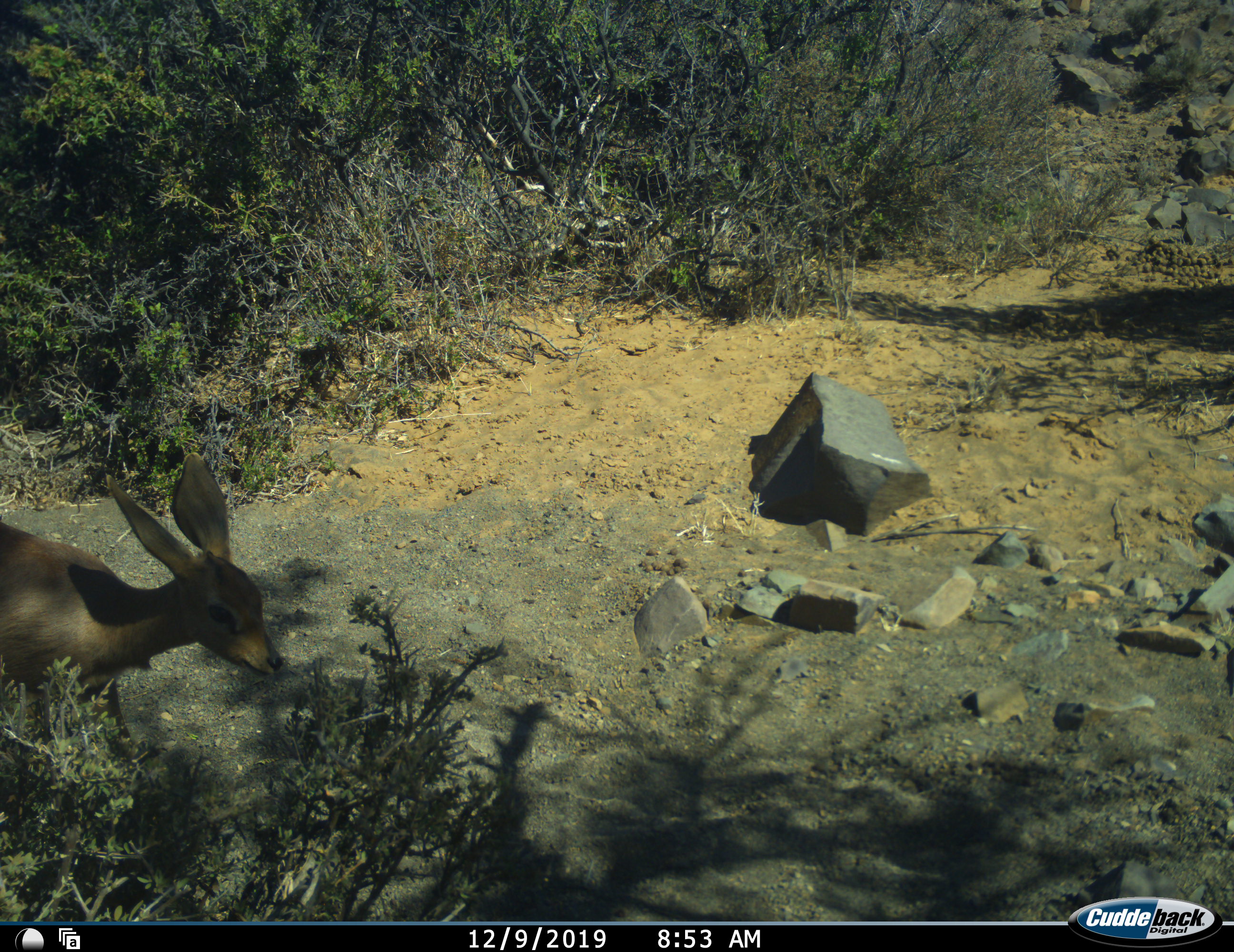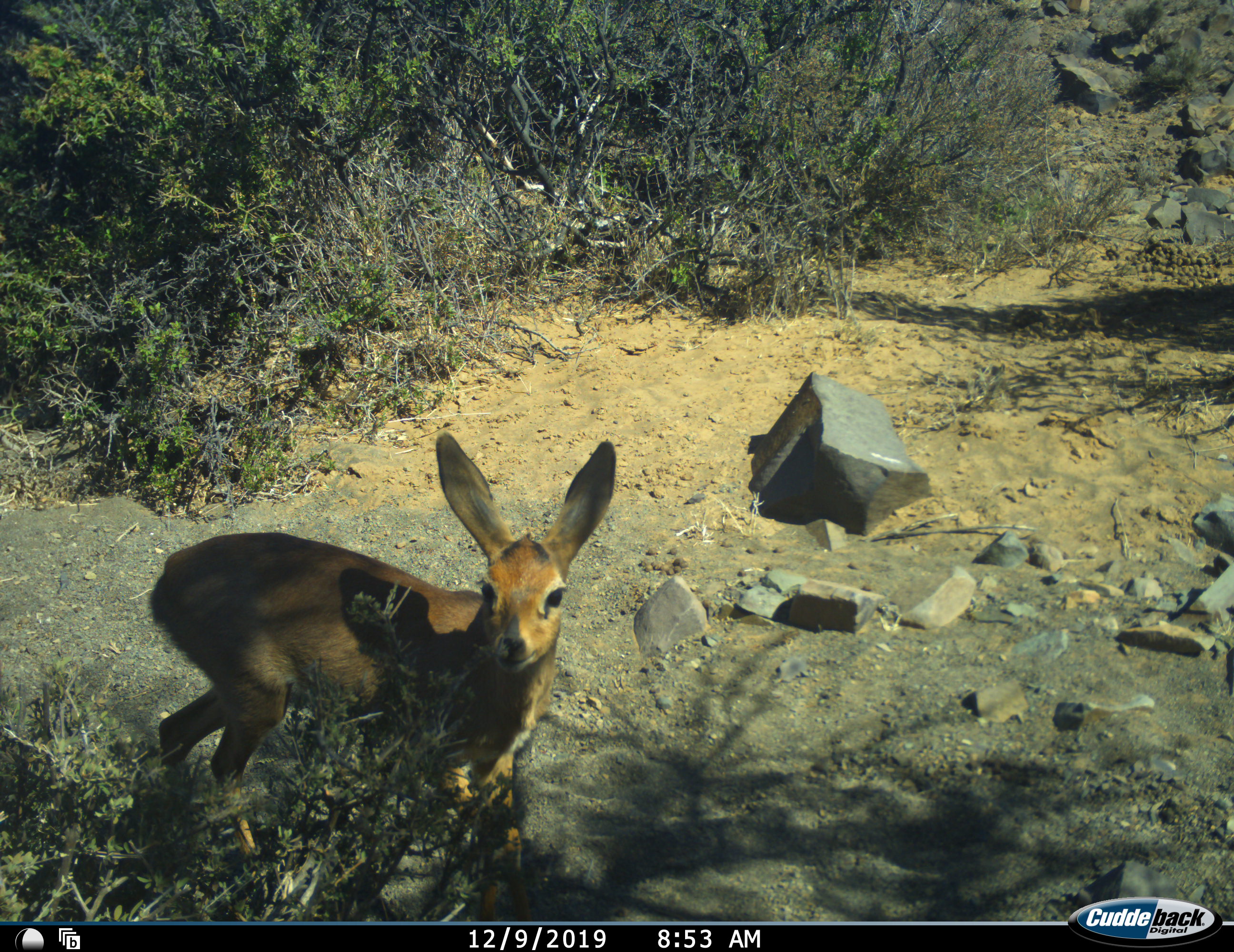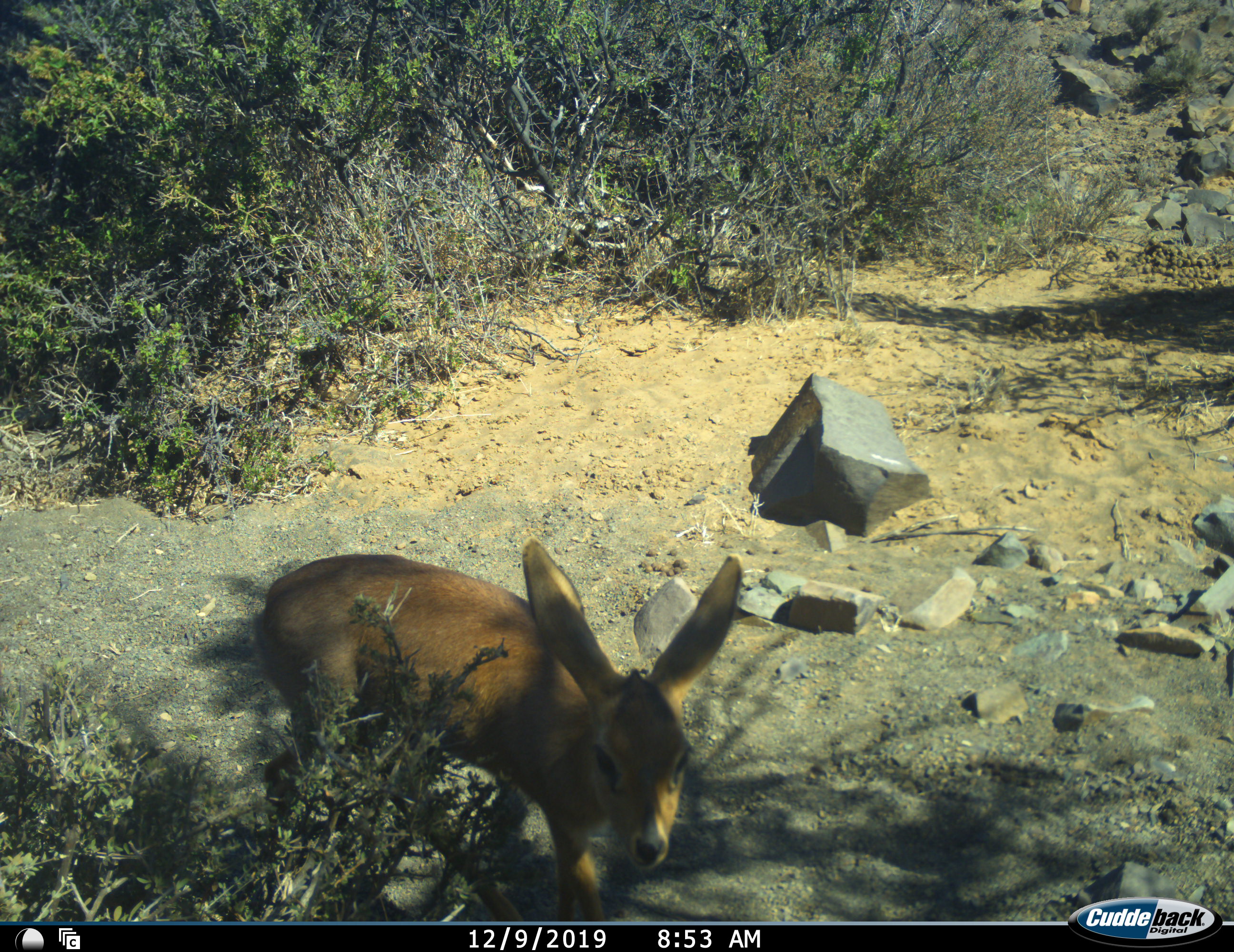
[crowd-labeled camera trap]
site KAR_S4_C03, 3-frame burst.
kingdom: Animalia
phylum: Chordata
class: Mammalia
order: Artiodactyla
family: Bovidae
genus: Raphicerus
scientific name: Raphicerus campestris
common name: steenbok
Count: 1.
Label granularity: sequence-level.